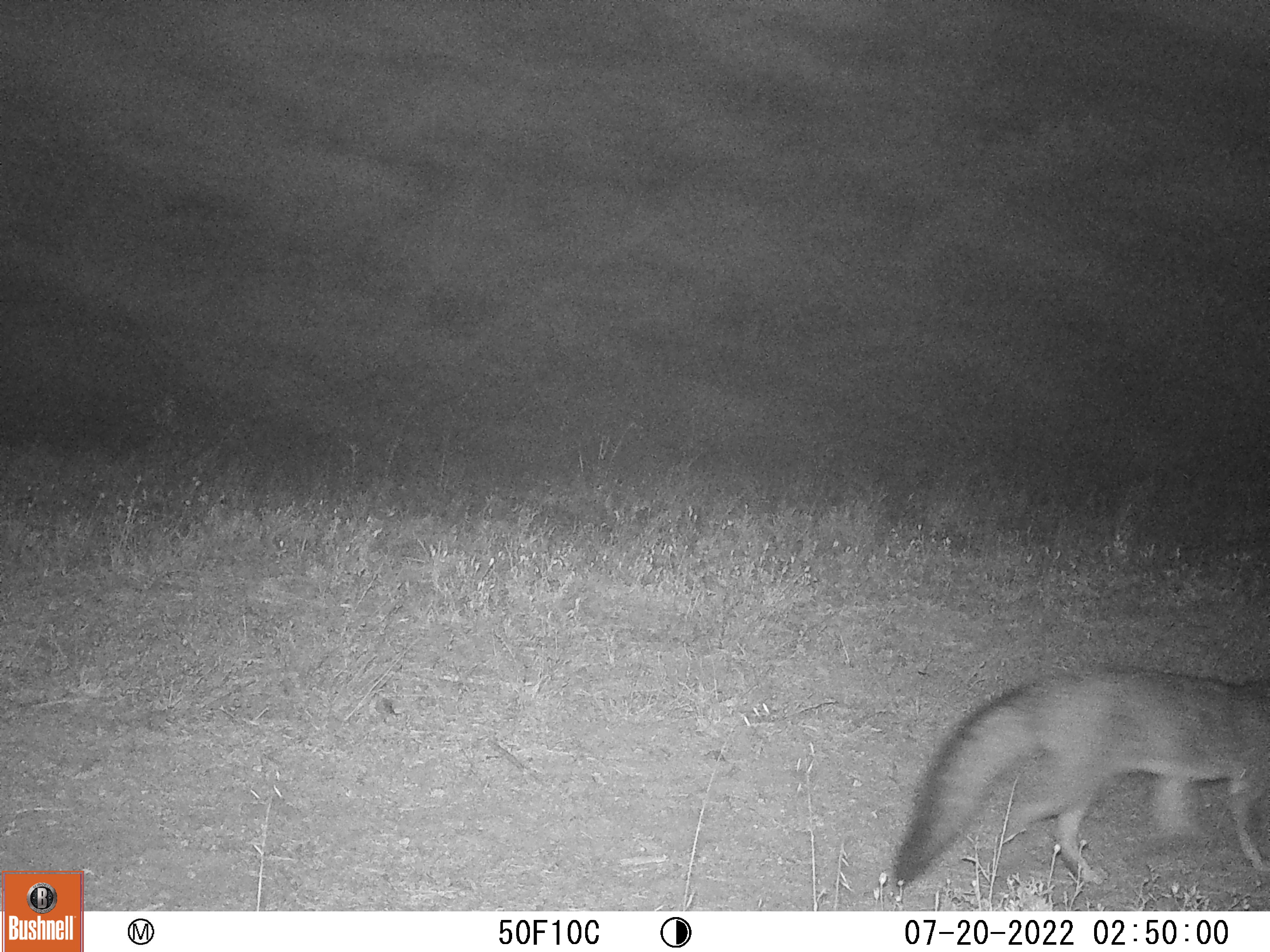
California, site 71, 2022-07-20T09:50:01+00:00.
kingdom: Animalia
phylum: Chordata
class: Mammalia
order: Carnivora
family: Canidae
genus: Urocyon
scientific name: Urocyon cinereoargenteus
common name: gray fox